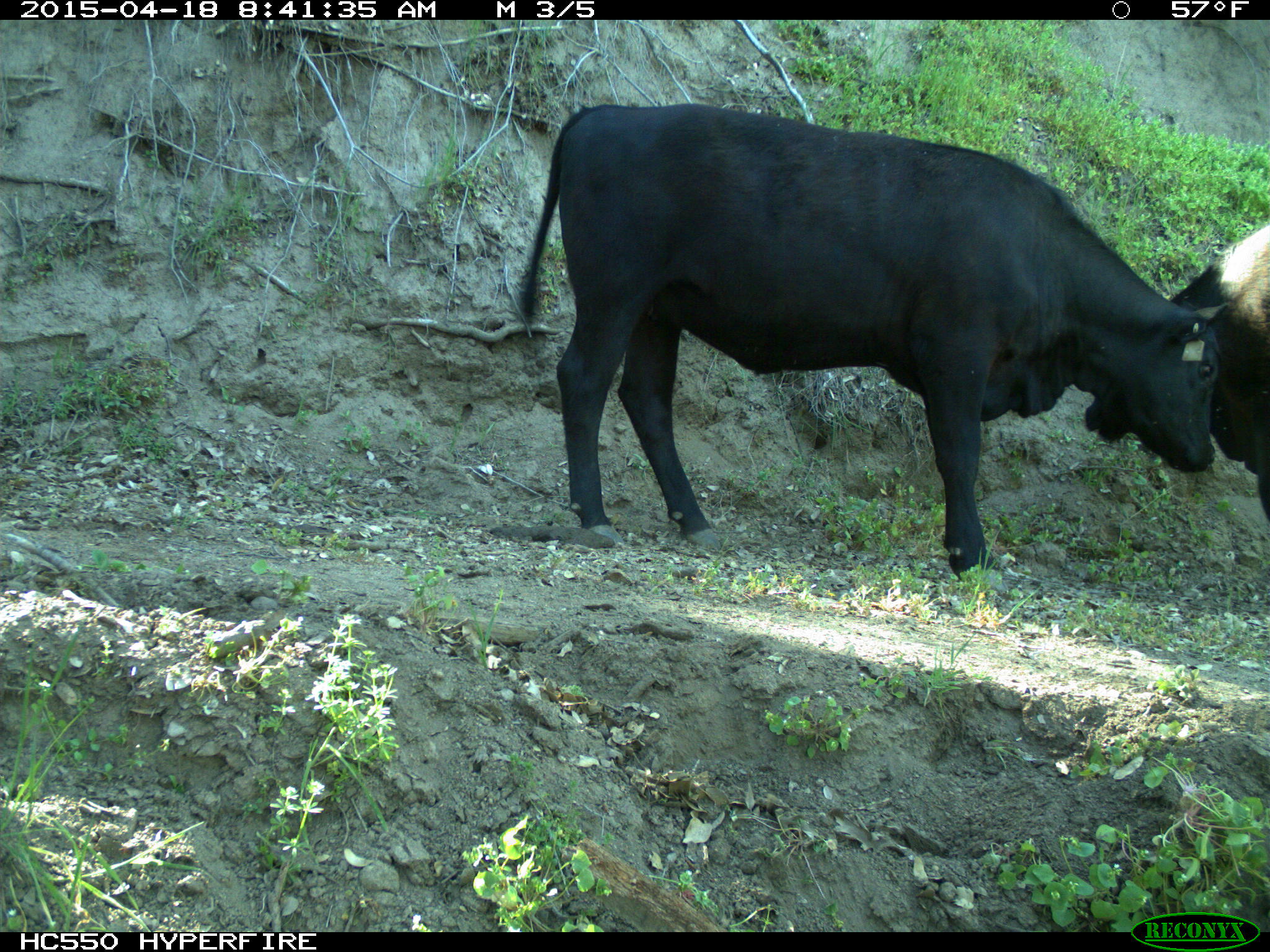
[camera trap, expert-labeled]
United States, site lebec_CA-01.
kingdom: Animalia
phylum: Chordata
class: Mammalia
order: Artiodactyla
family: Bovidae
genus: Bos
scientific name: Bos taurus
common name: domestic cow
Bos taurus (domestic cow).